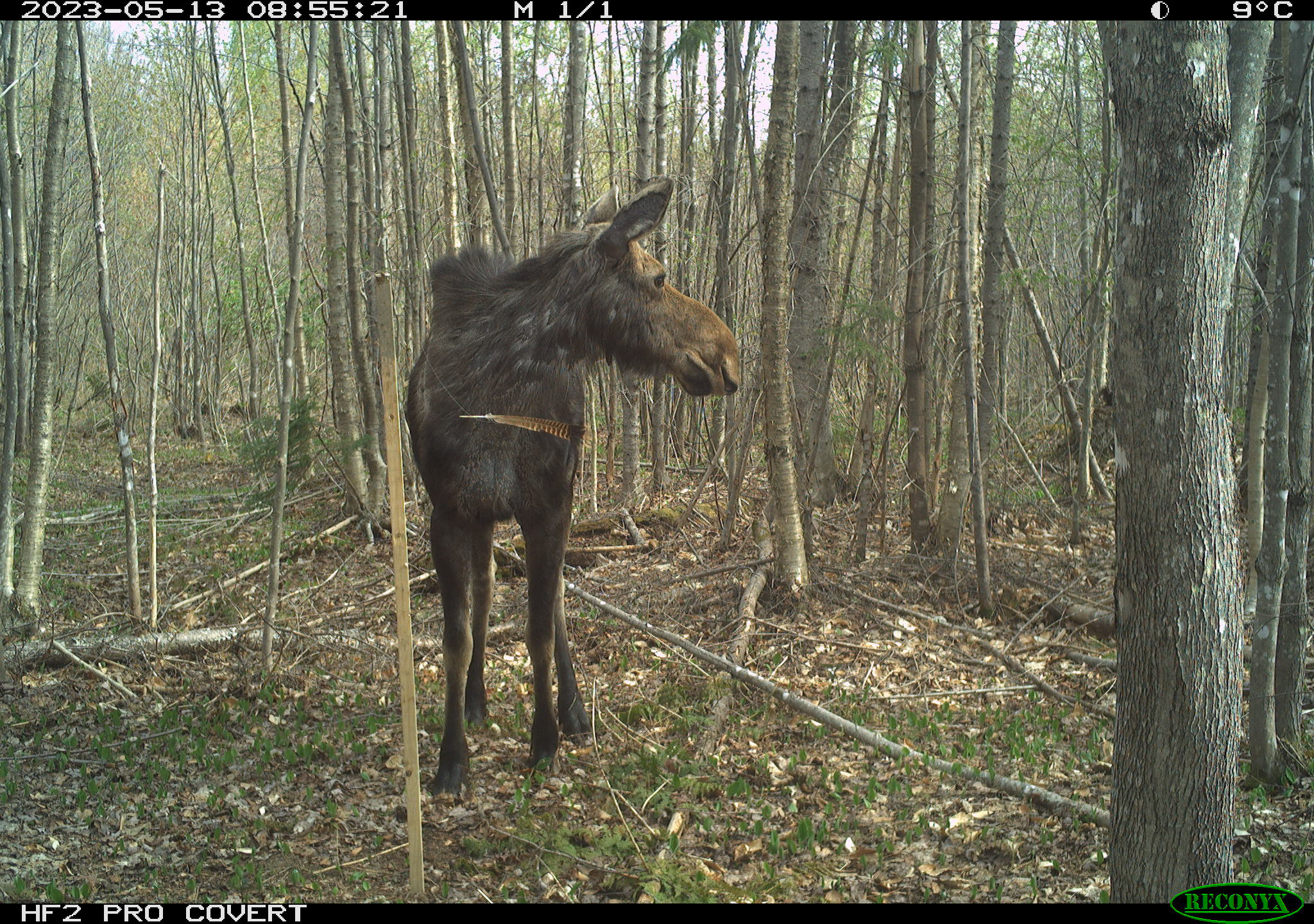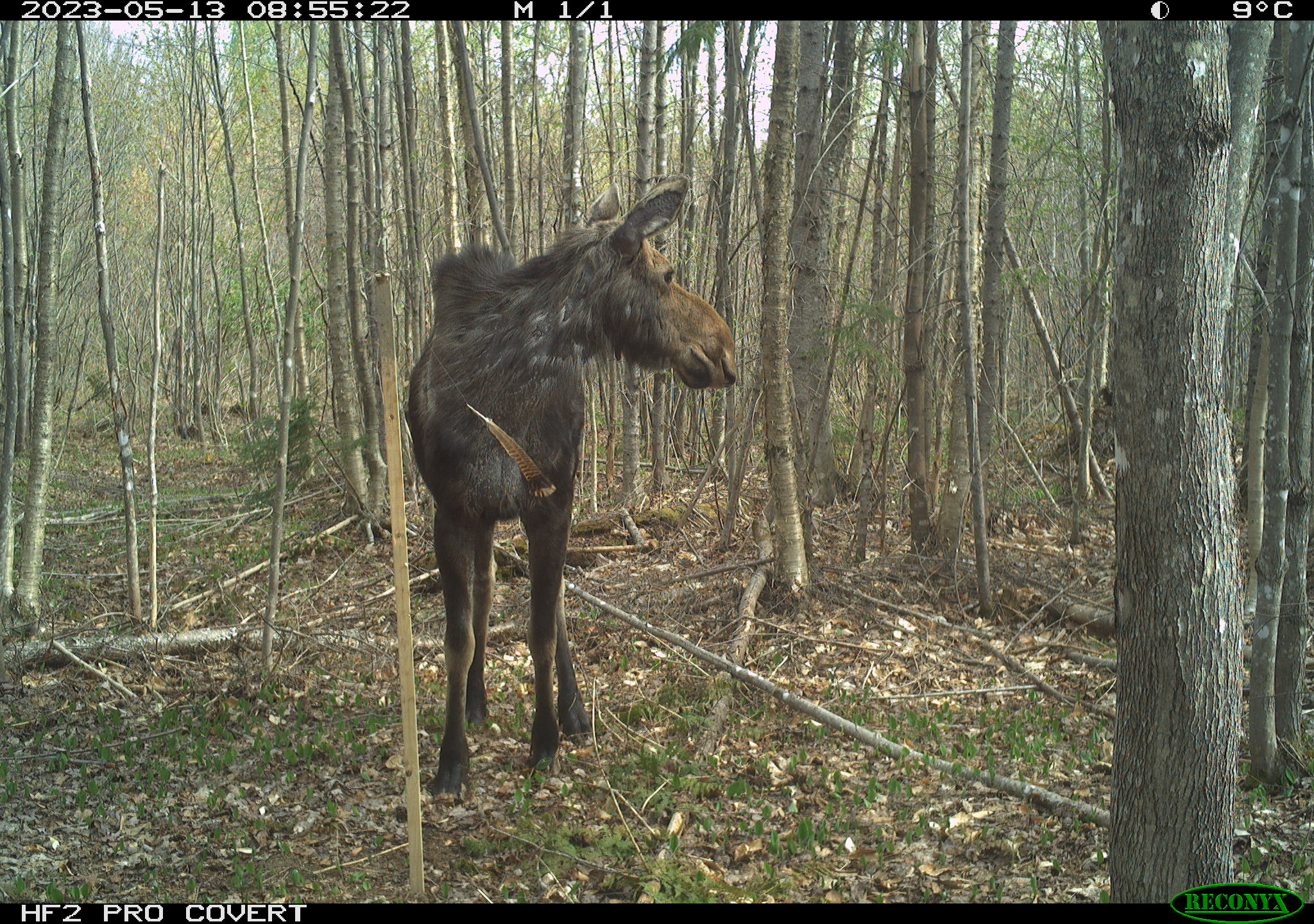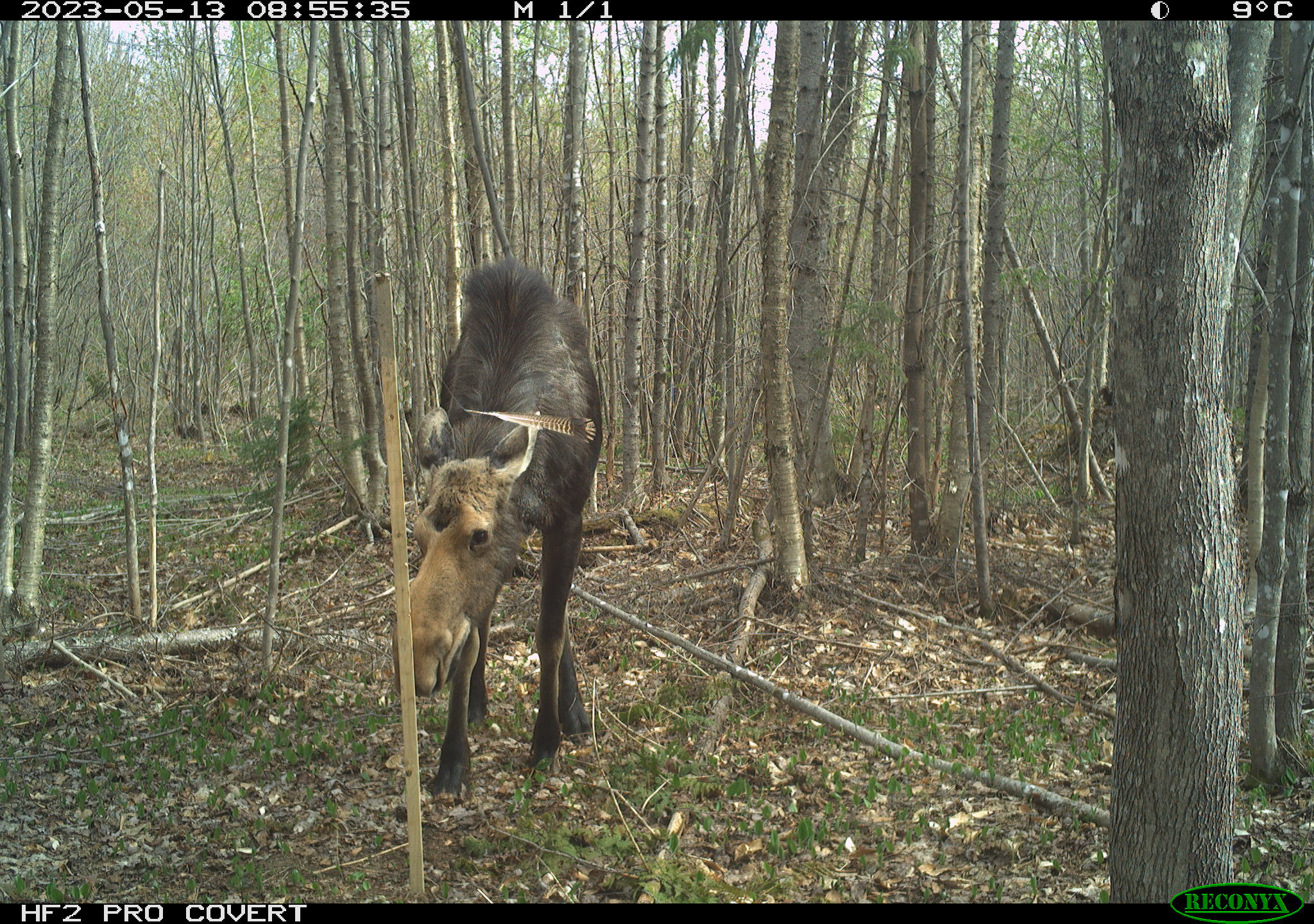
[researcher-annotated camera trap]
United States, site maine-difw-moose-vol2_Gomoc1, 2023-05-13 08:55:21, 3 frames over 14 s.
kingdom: Animalia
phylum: Chordata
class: Mammalia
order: Artiodactyla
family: Cervidae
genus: Alces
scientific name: Alces alces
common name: moose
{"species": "moose (Alces alces)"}